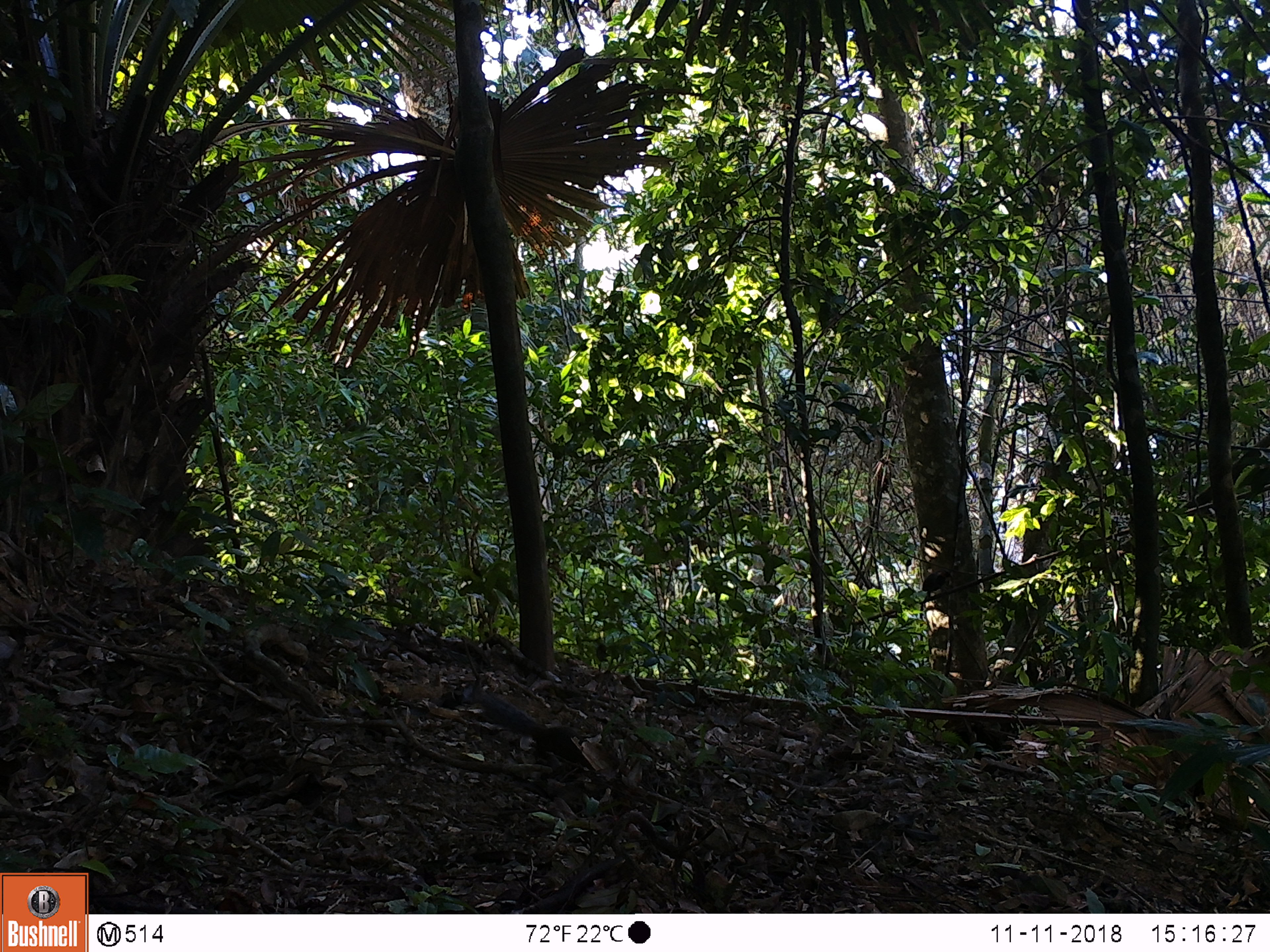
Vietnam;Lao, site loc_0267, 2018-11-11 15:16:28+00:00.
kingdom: Animalia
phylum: Chordata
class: Mammalia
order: Rodentia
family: Sciuridae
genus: Dremomys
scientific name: Dremomys rufigenis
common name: red-cheeked squirrel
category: red cheeked squirrel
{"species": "red cheeked squirrel (red-cheeked squirrel) (Dremomys rufigenis)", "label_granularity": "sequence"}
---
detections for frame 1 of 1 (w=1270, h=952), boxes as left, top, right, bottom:
red cheeked squirrel: 462, 681, 591, 769